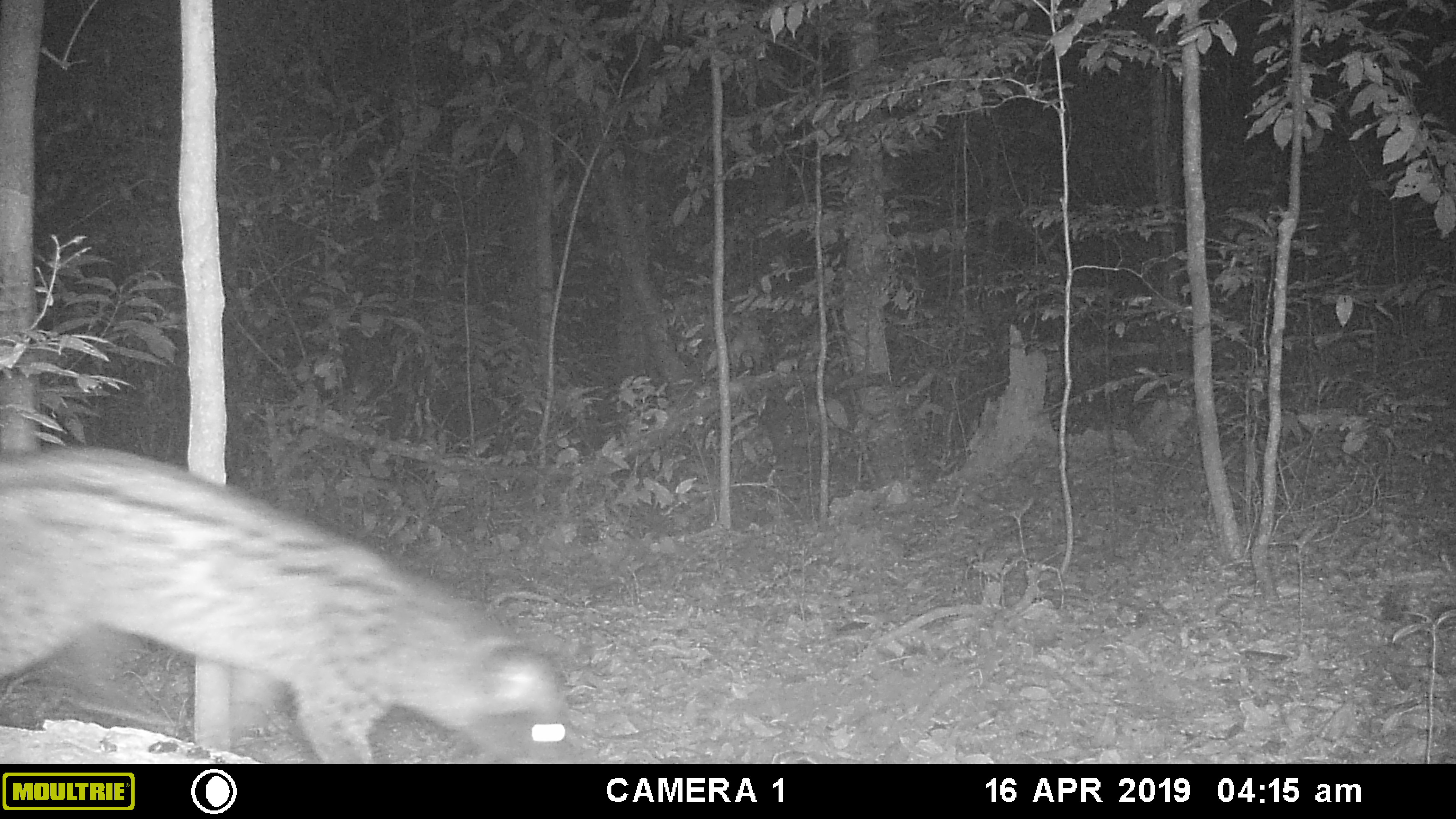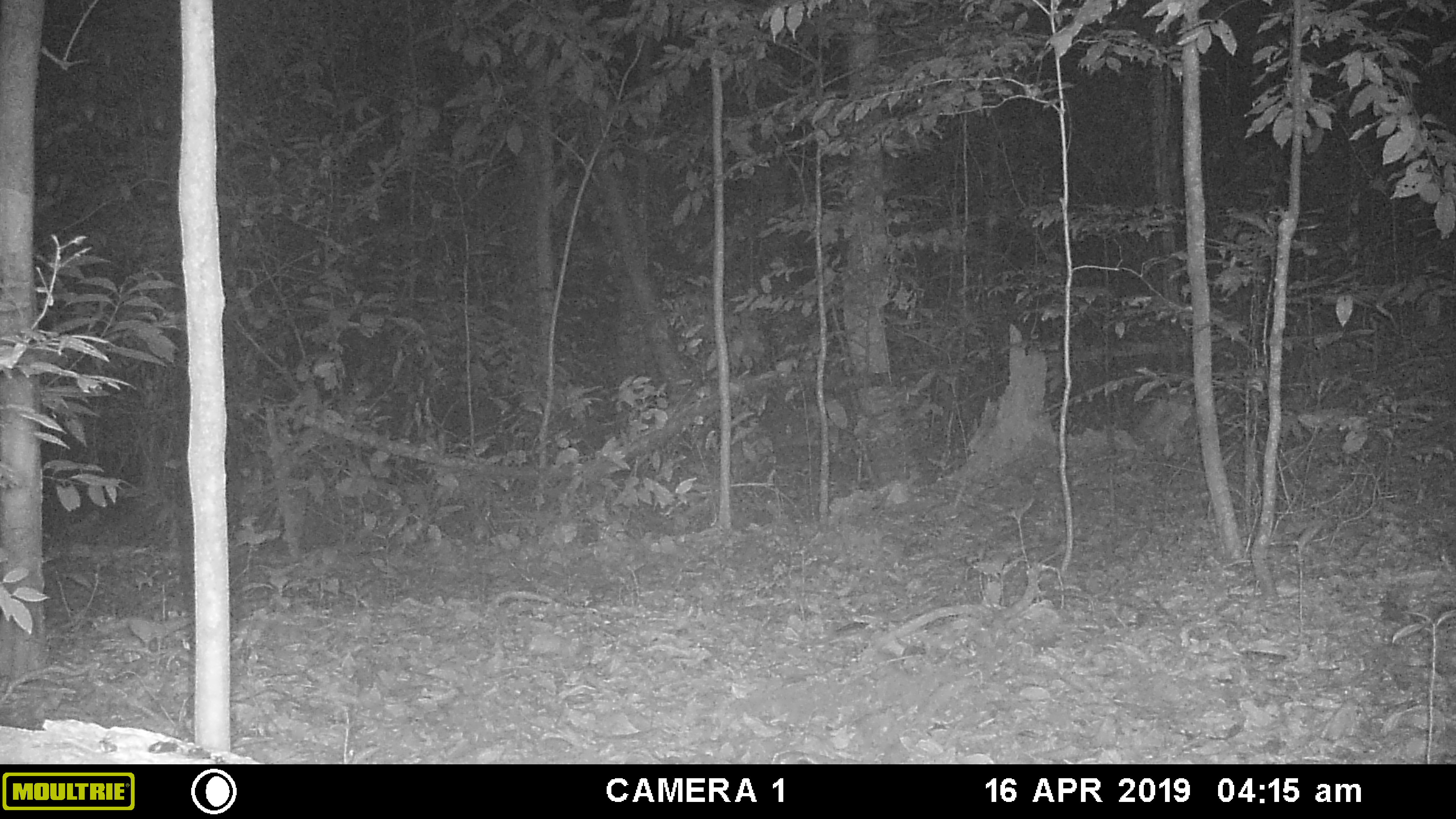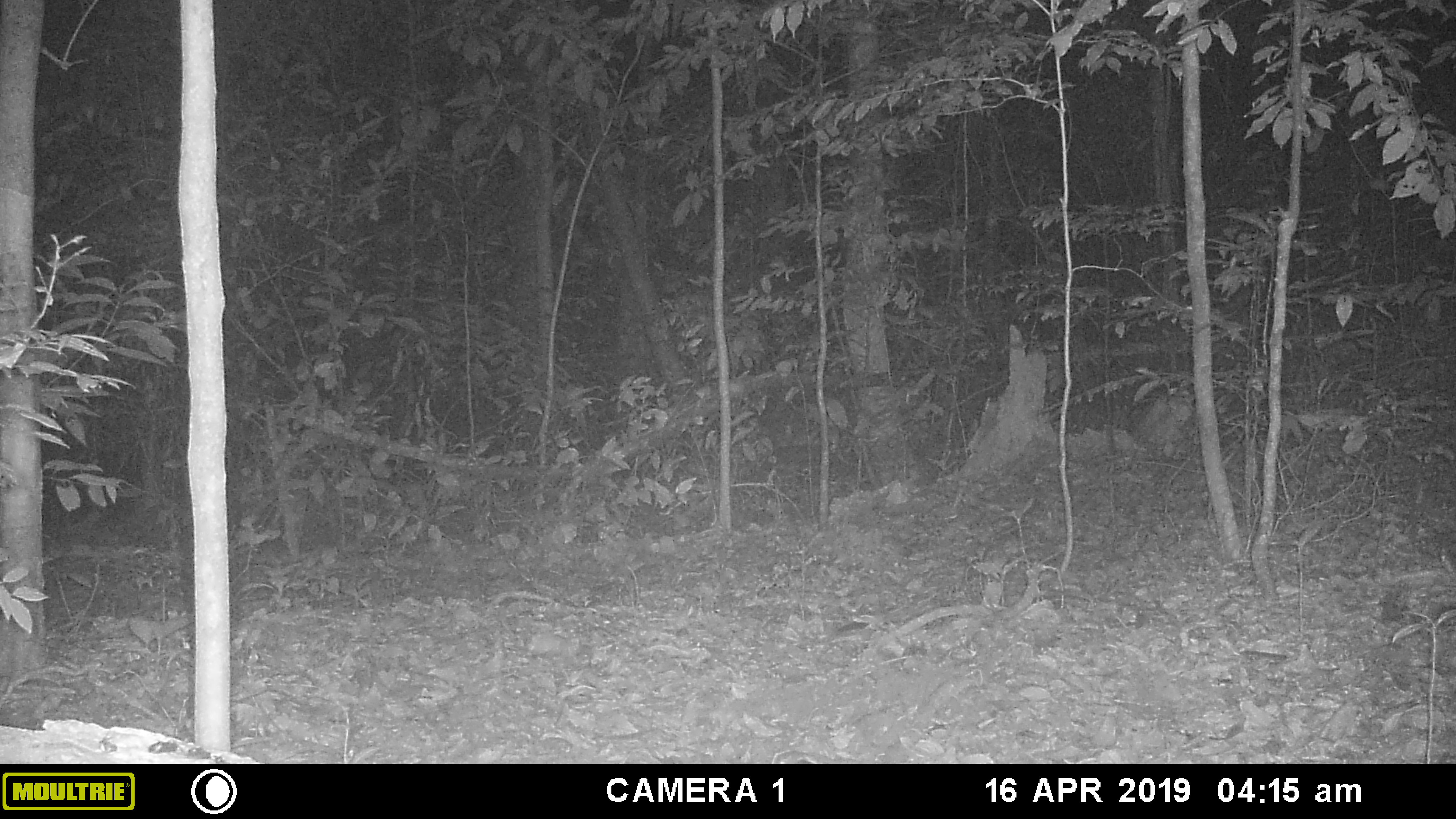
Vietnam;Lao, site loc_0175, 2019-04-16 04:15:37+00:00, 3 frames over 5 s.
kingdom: Animalia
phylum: Chordata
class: Mammalia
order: Carnivora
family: Viverridae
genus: Paradoxurus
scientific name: Paradoxurus hermaphroditus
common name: common palm civet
Common palm civet (Paradoxurus hermaphroditus). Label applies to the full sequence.